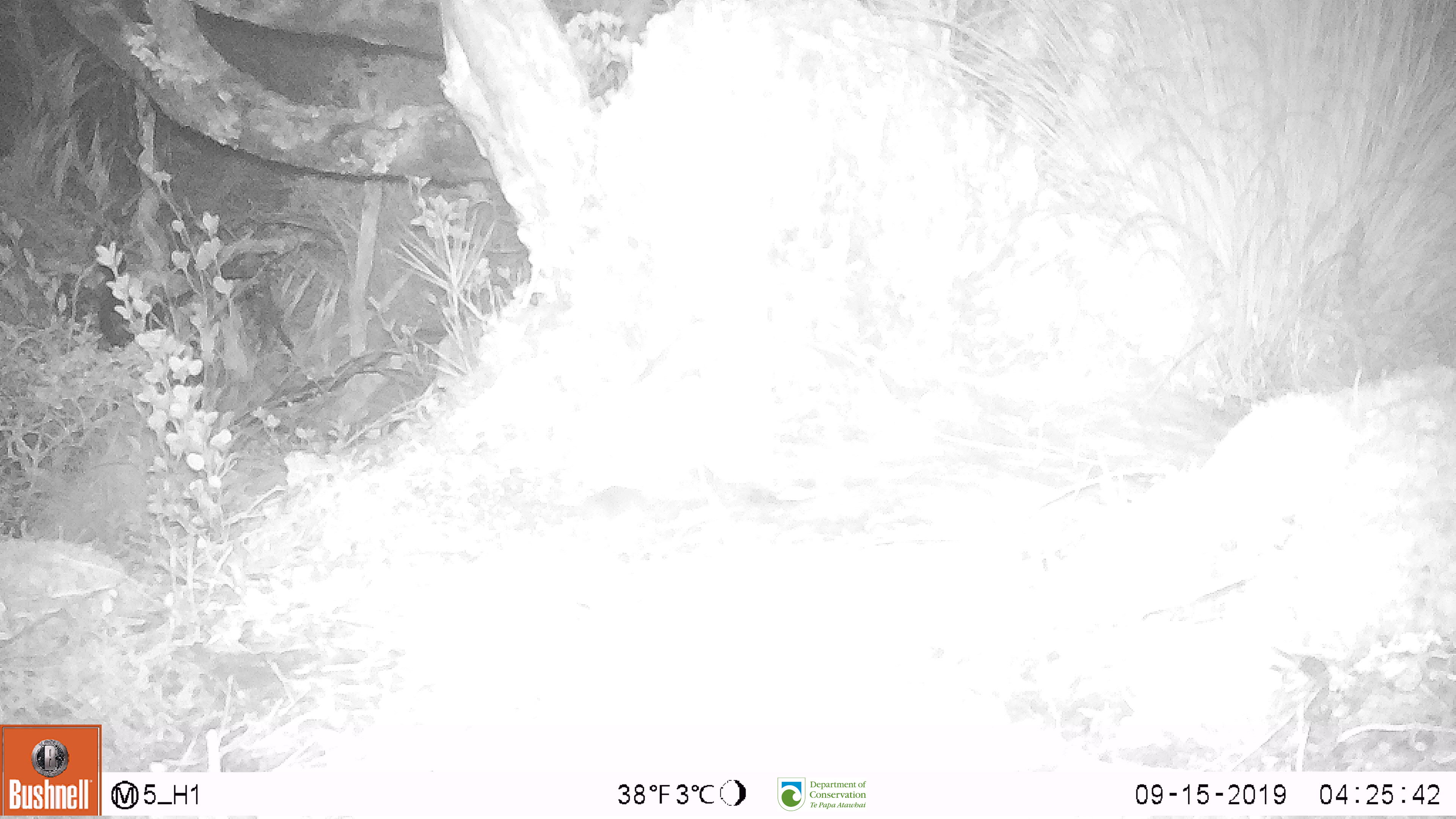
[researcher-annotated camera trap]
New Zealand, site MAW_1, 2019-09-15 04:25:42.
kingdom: Animalia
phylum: Chordata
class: Mammalia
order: Rodentia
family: Muridae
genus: Mus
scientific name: Mus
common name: mouse